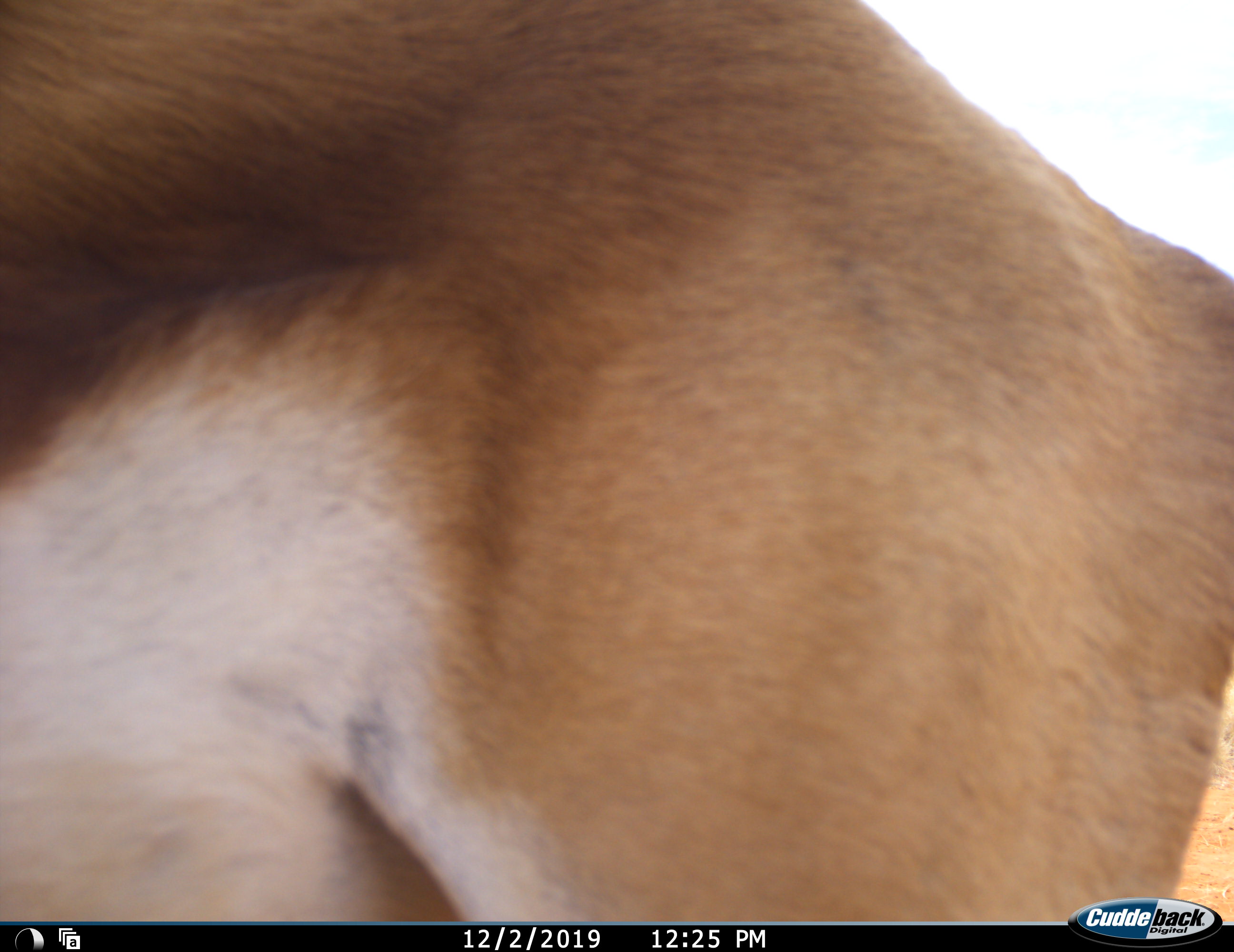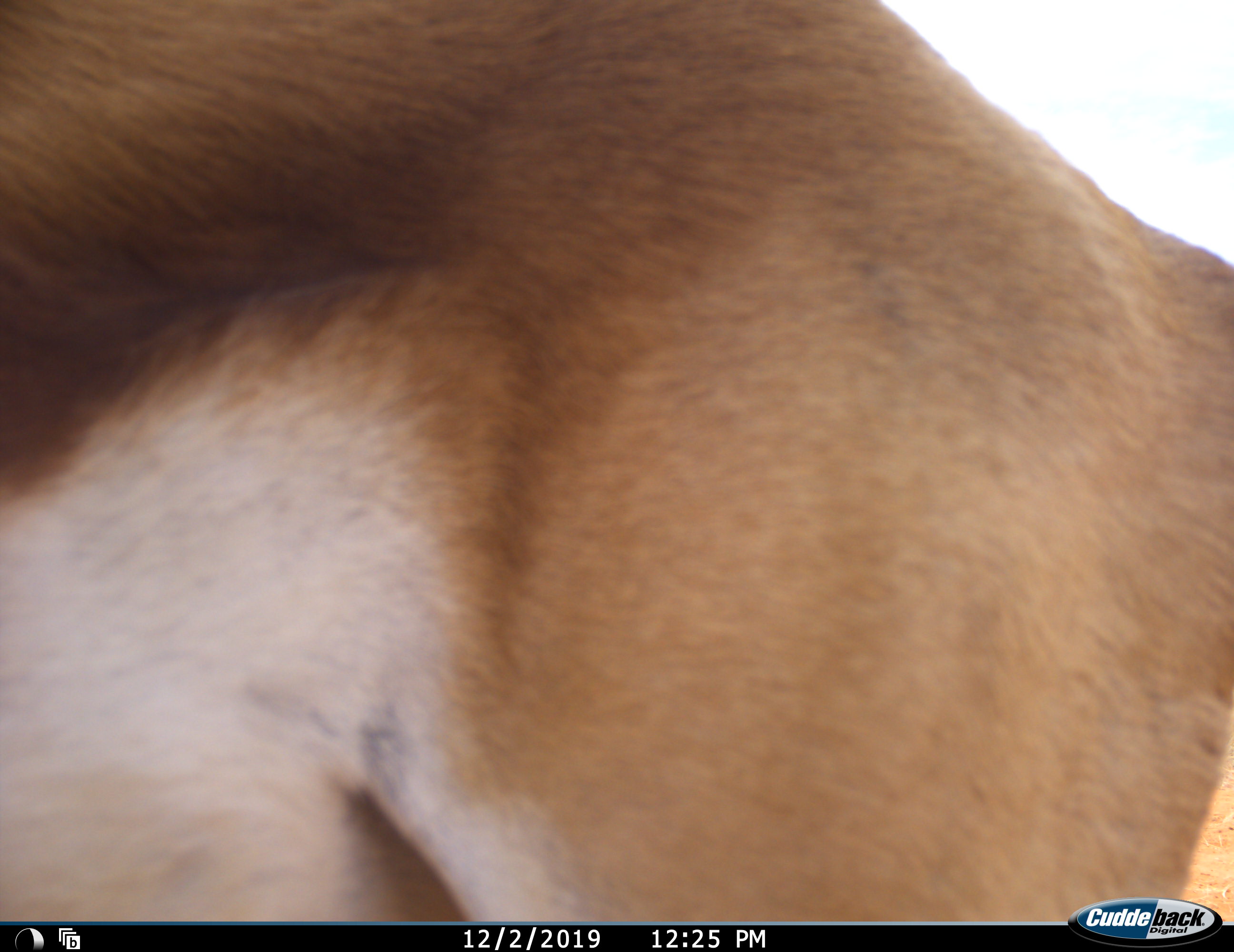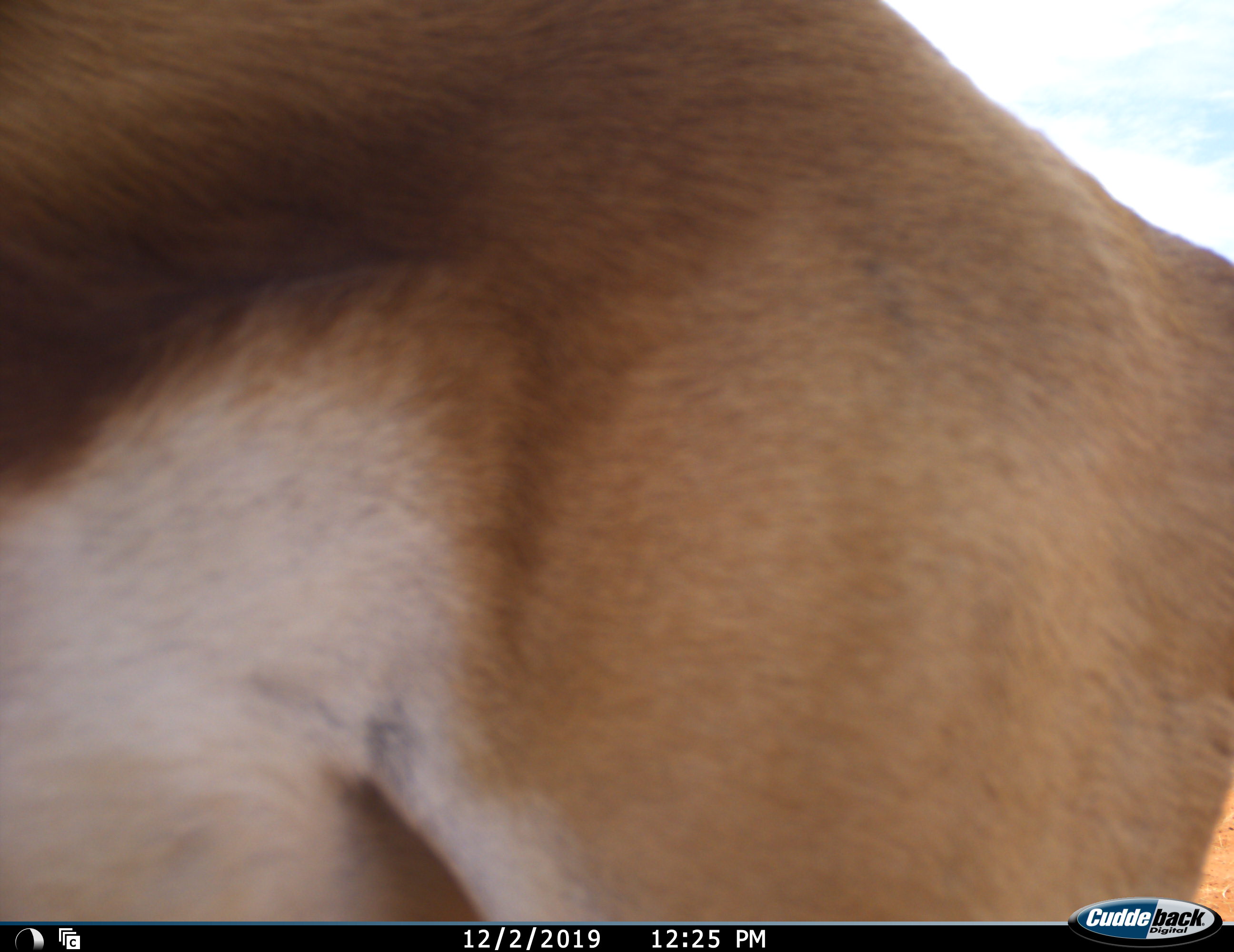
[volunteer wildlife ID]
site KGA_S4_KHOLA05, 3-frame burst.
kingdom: Animalia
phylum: Chordata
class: Mammalia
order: Artiodactyla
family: Bovidae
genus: Antidorcas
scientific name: Antidorcas marsupialis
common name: springbok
Springbok (Antidorcas marsupialis), count 1. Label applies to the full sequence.